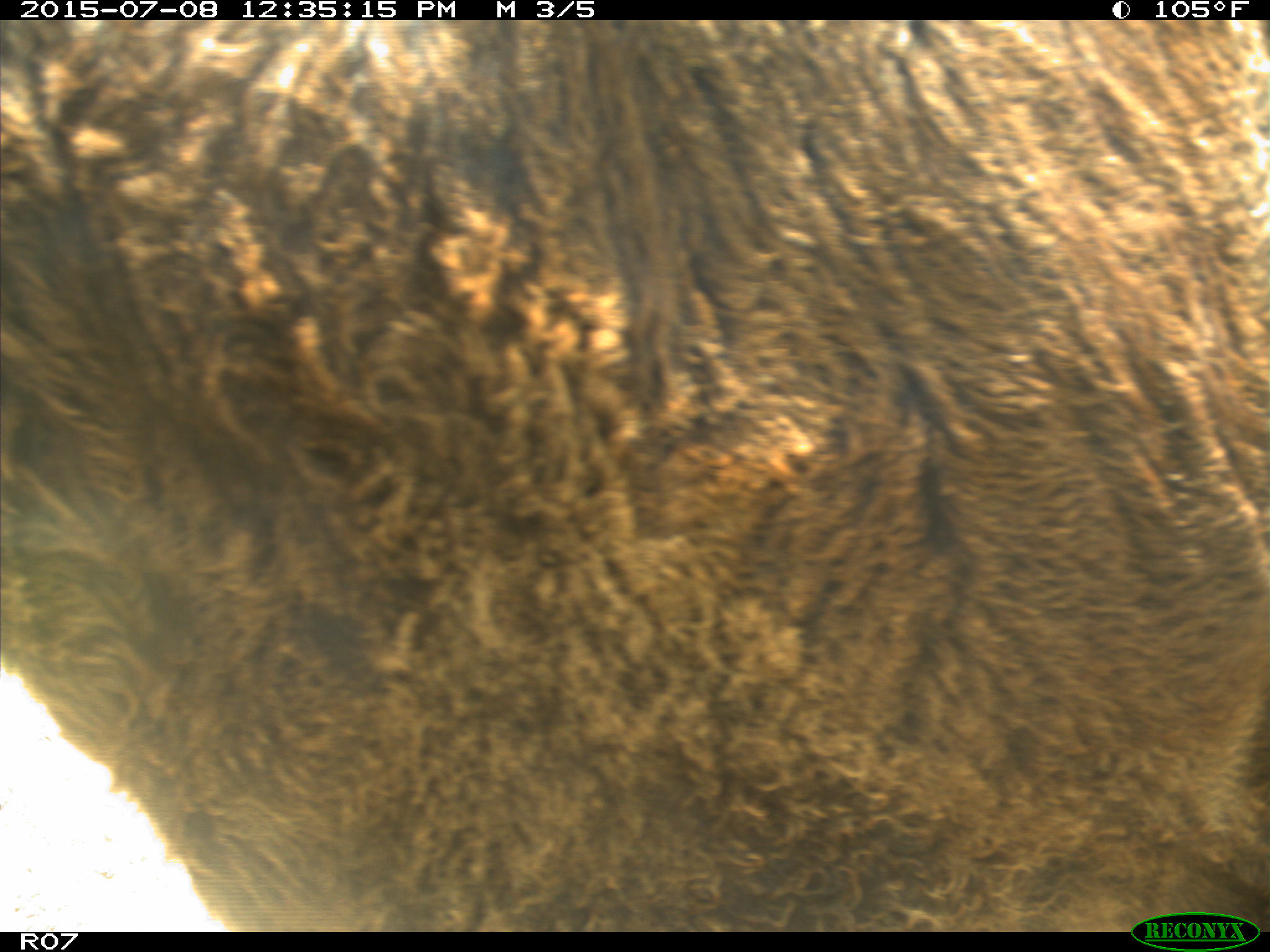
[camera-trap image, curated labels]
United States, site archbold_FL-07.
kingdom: Animalia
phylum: Chordata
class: Mammalia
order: Artiodactyla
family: Bovidae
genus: Bos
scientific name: Bos taurus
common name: domestic cow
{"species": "Bos taurus (domestic cow)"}